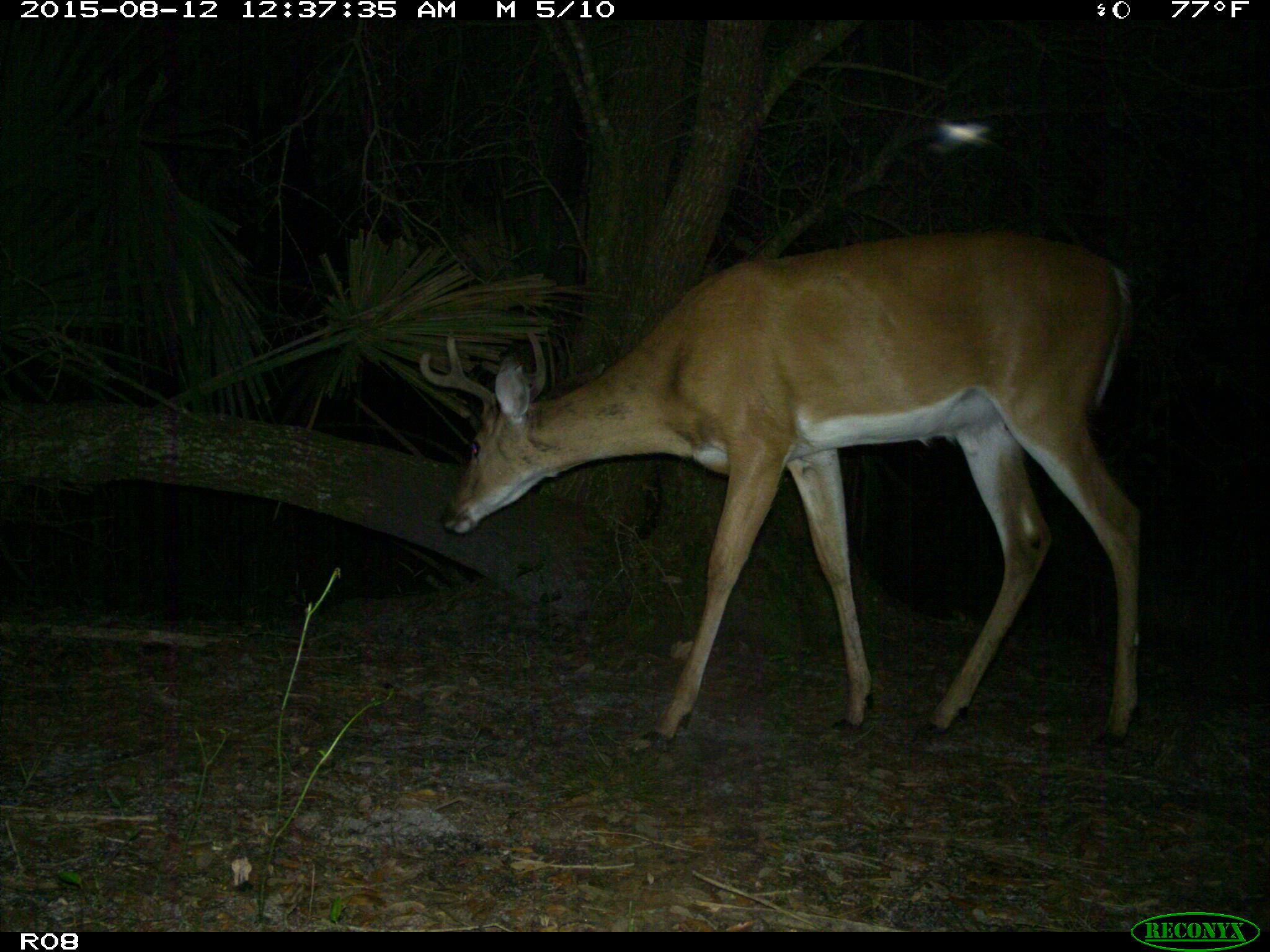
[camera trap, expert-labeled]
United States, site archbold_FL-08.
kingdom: Animalia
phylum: Chordata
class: Mammalia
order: Artiodactyla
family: Cervidae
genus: Odocoileus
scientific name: Odocoileus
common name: deer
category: unidentified deer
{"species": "unidentified deer (deer) (Odocoileus)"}